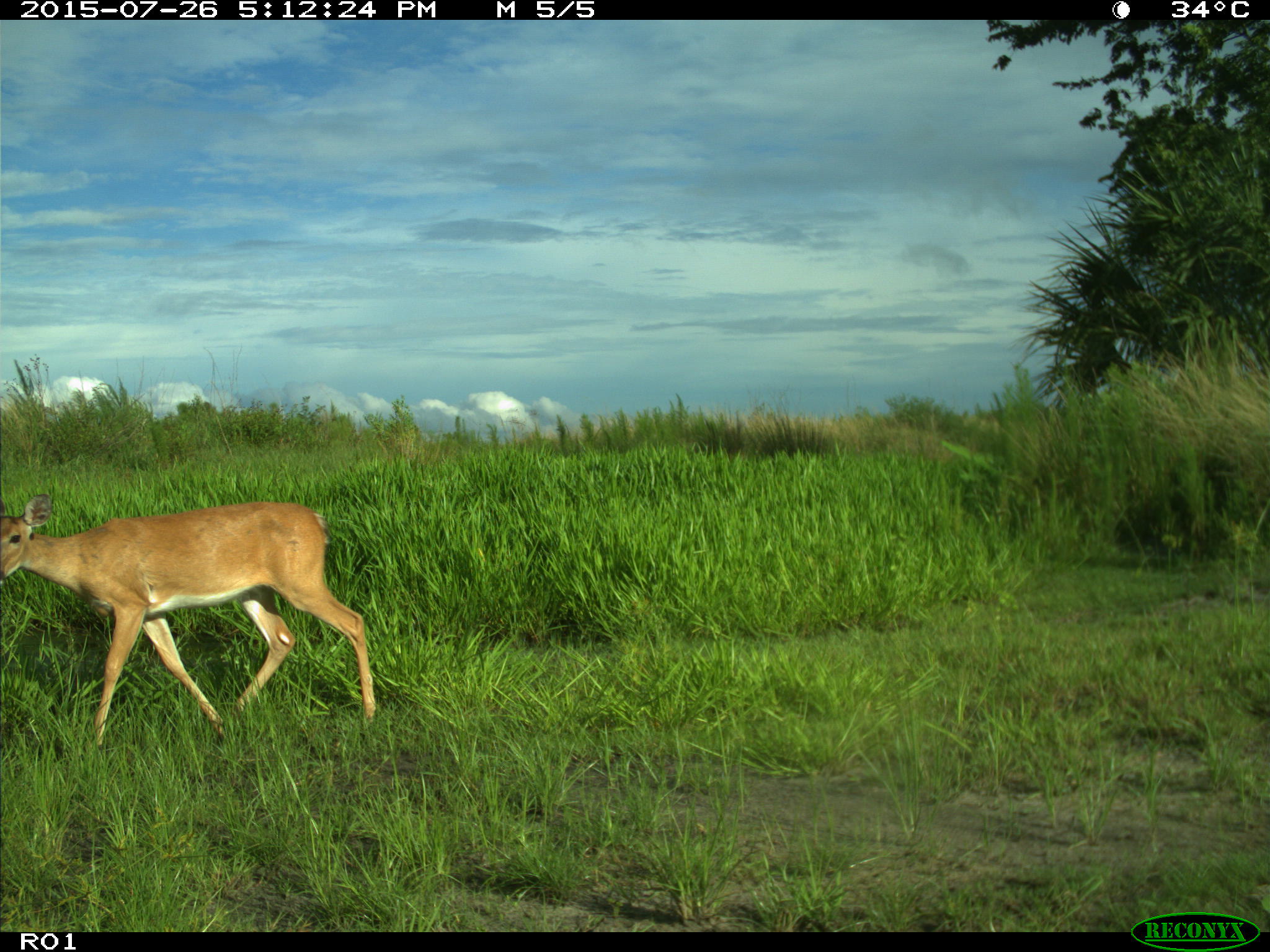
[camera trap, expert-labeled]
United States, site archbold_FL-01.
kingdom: Animalia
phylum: Chordata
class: Mammalia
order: Artiodactyla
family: Cervidae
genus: Odocoileus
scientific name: Odocoileus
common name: deer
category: unidentified deer